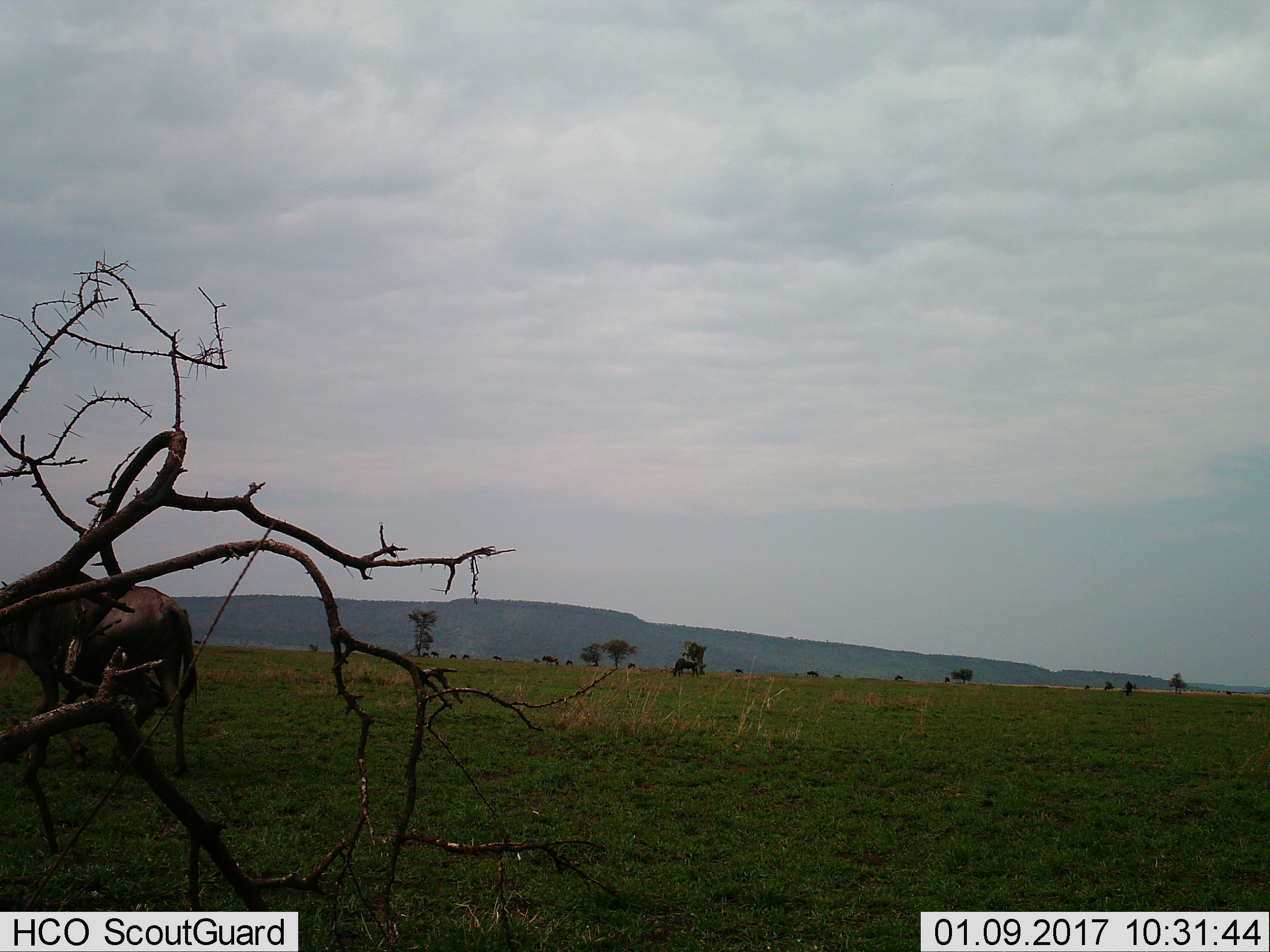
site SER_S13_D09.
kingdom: Animalia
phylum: Chordata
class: Mammalia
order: Artiodactyla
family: Bovidae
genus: Connochaetes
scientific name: Connochaetes taurinus taurinus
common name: blue wildebeest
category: wildebeestblue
Wildebeestblue (blue wildebeest) (Connochaetes taurinus taurinus), count 11-50. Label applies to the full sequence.